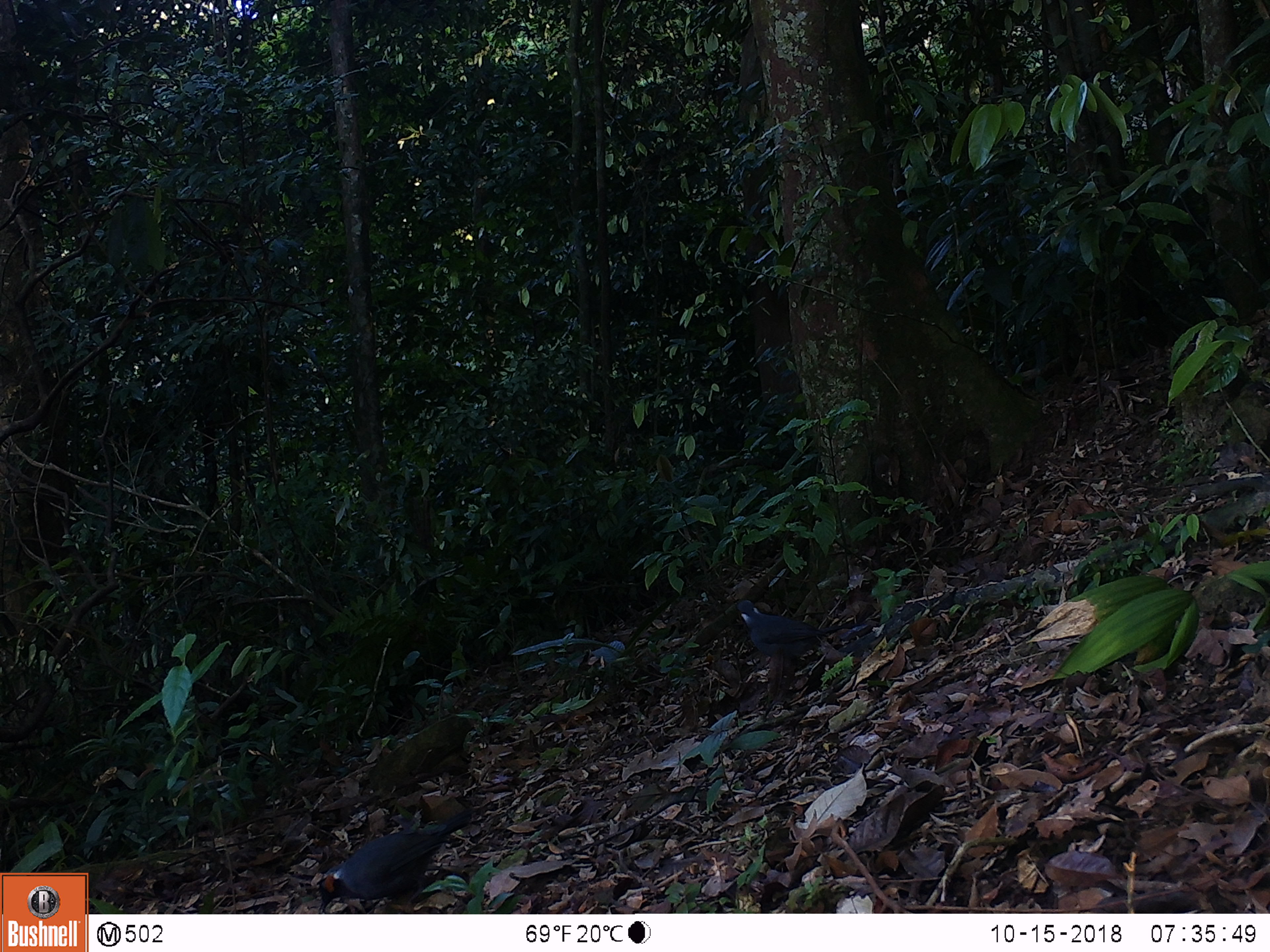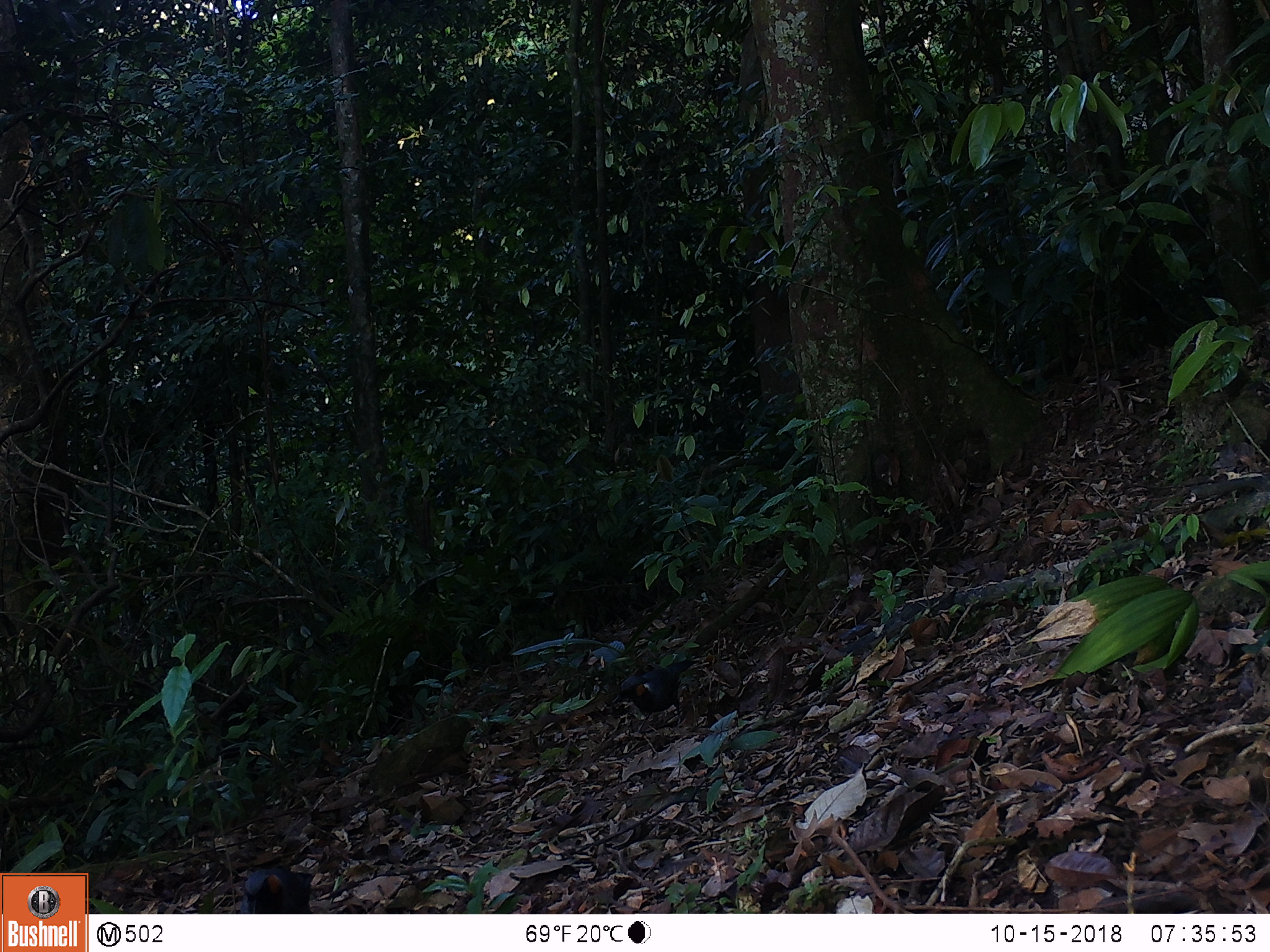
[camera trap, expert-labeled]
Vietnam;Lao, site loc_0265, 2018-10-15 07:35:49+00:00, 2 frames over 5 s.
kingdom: Animalia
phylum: Chordata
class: Aves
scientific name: Aves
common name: bird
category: unidentified bird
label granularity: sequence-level